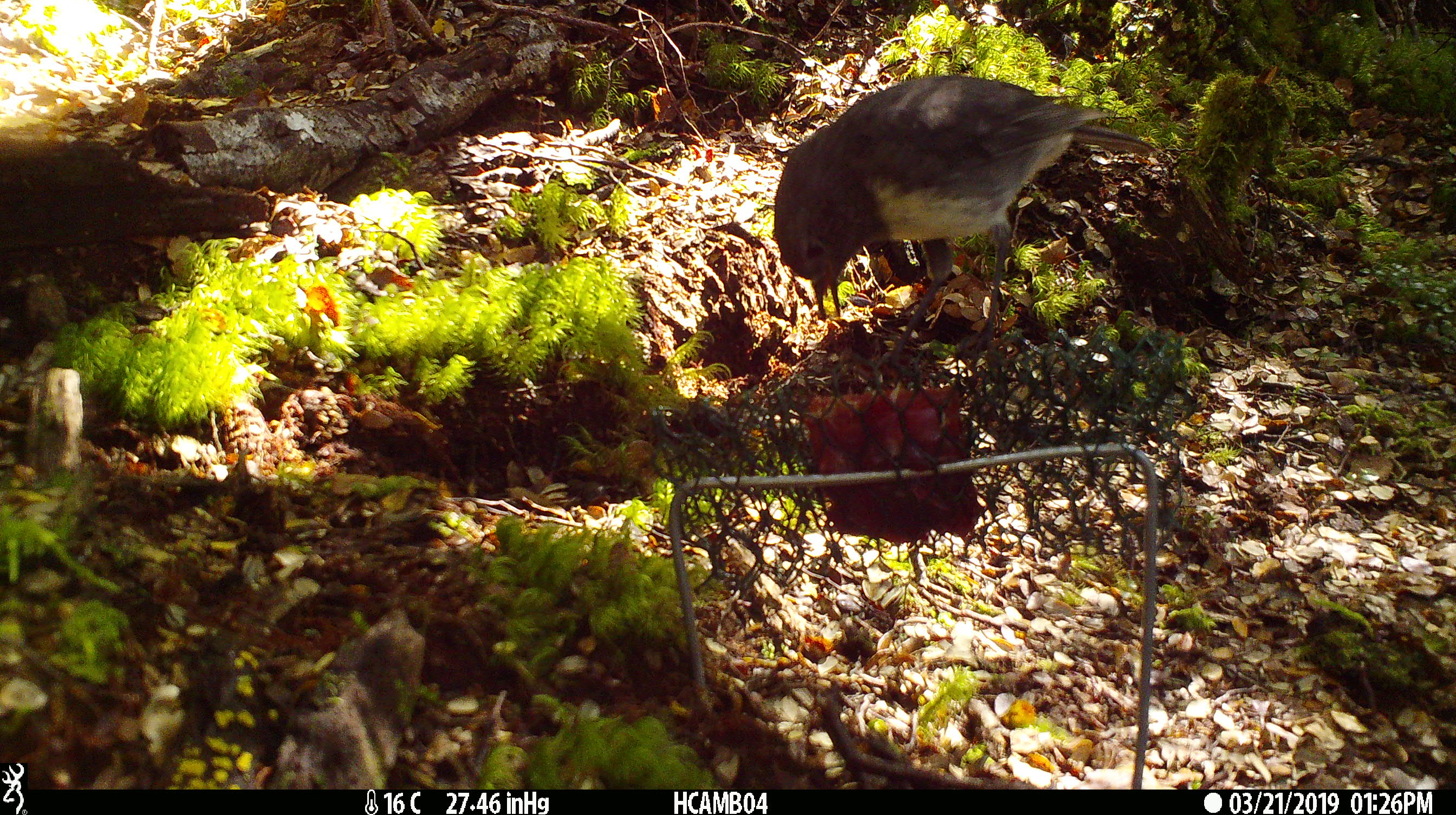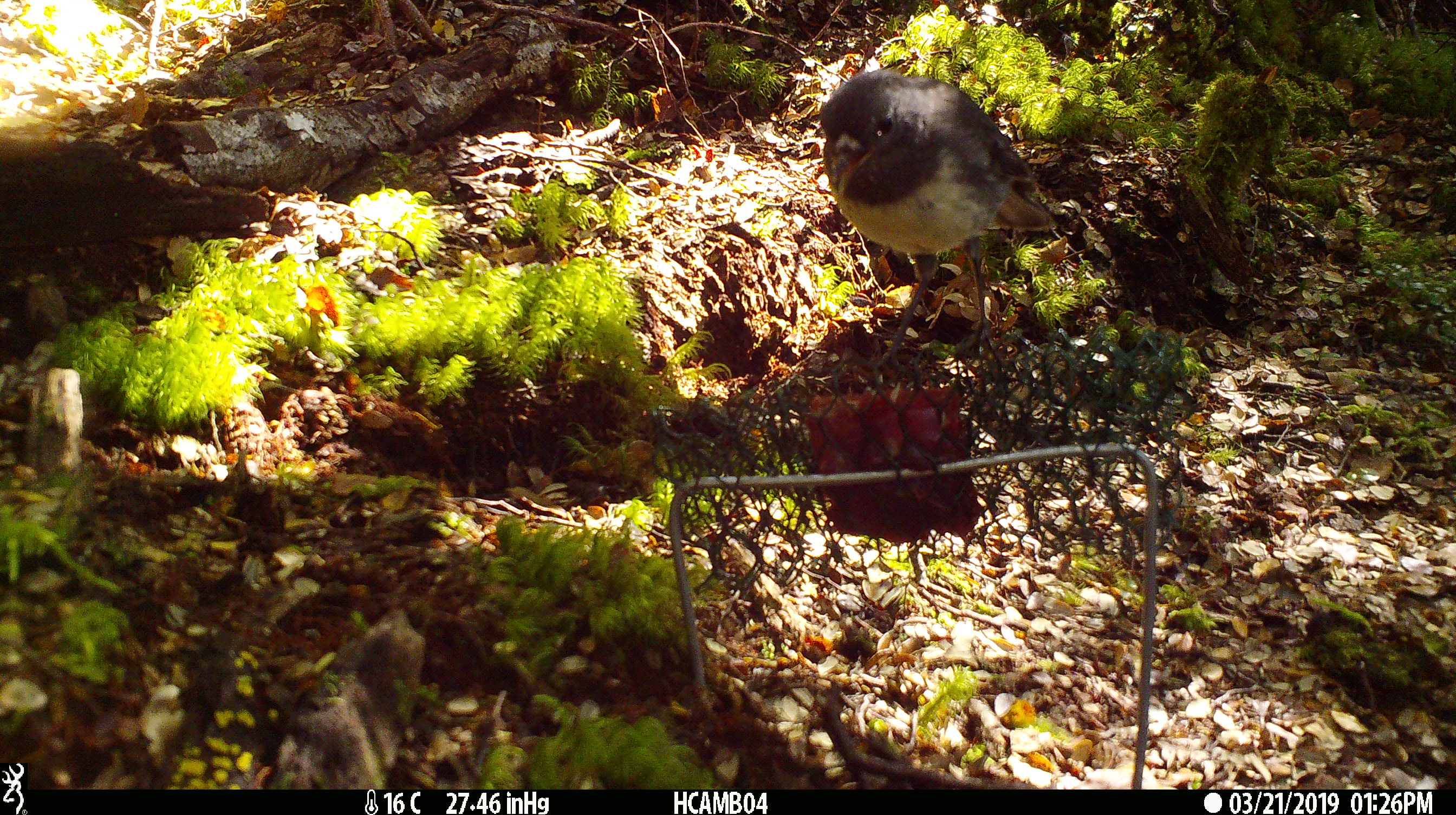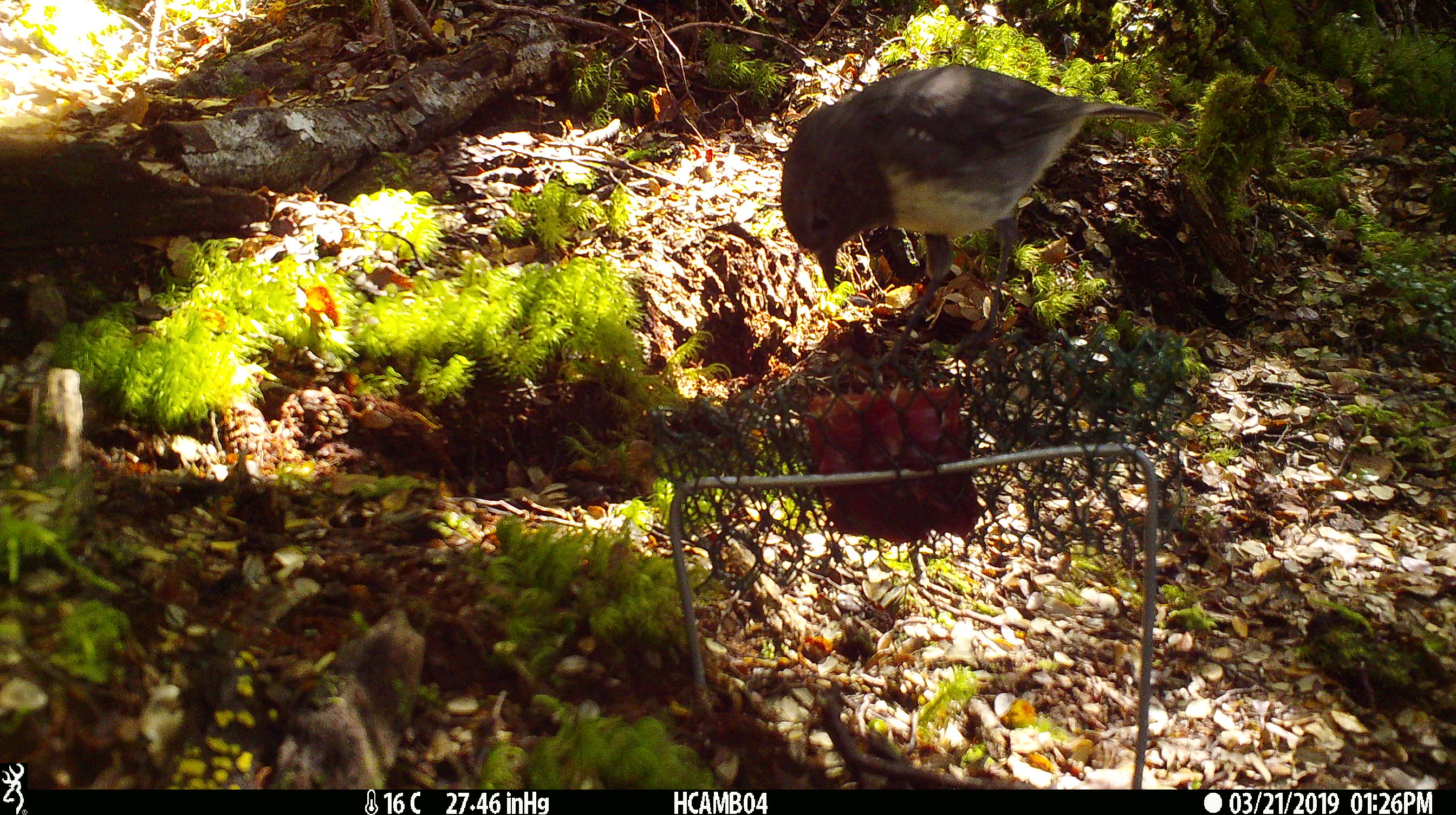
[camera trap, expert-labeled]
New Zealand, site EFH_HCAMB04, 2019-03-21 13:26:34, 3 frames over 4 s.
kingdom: Animalia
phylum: Chordata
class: Aves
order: Passeriformes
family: Petroicidae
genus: Petroica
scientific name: Petroica australis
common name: new zealand robin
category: robin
Robin (new zealand robin) (Petroica australis).